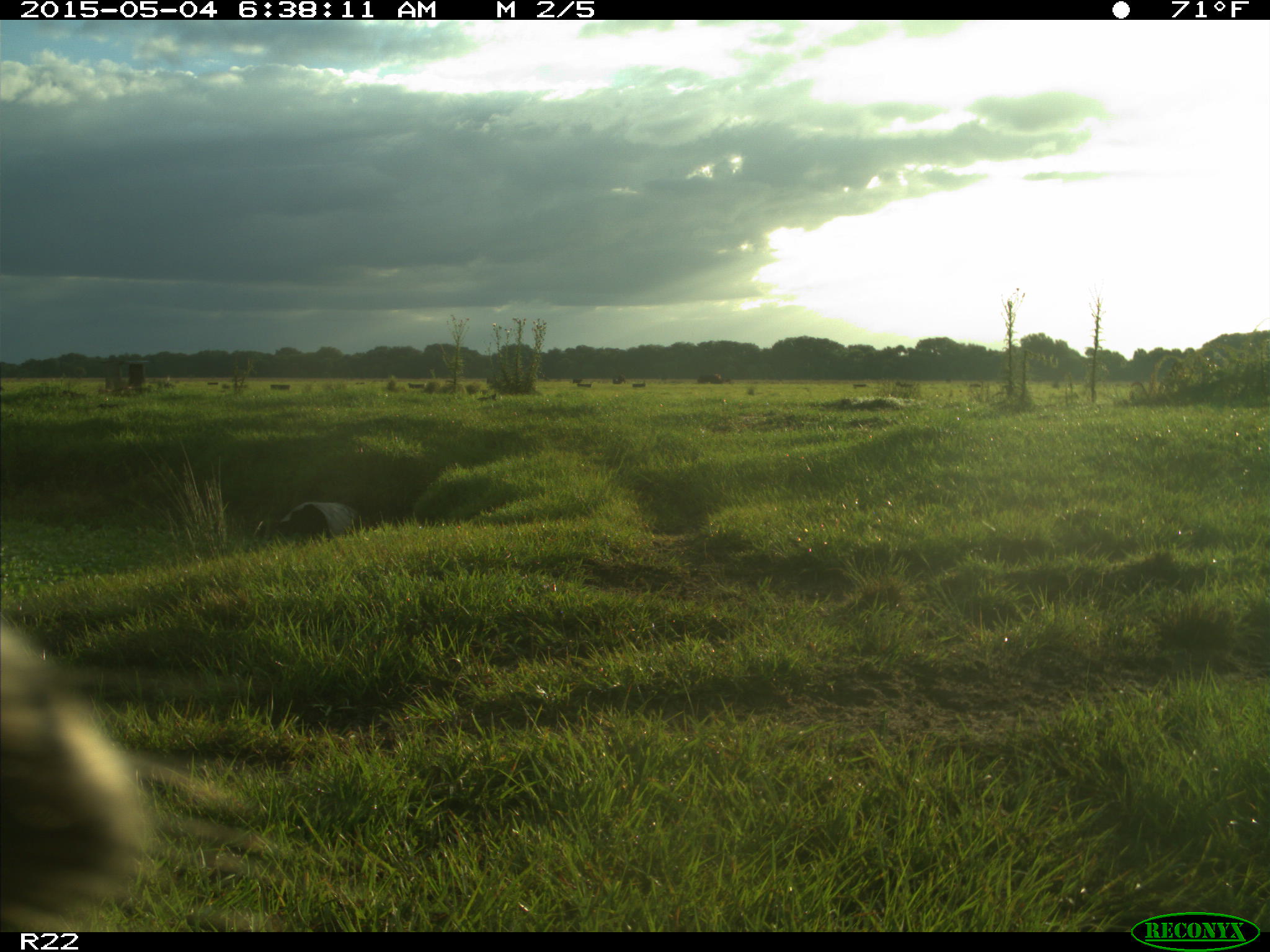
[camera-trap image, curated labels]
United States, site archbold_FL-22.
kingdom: Animalia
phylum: Chordata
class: Mammalia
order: Artiodactyla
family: Bovidae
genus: Bos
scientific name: Bos taurus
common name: domestic cow